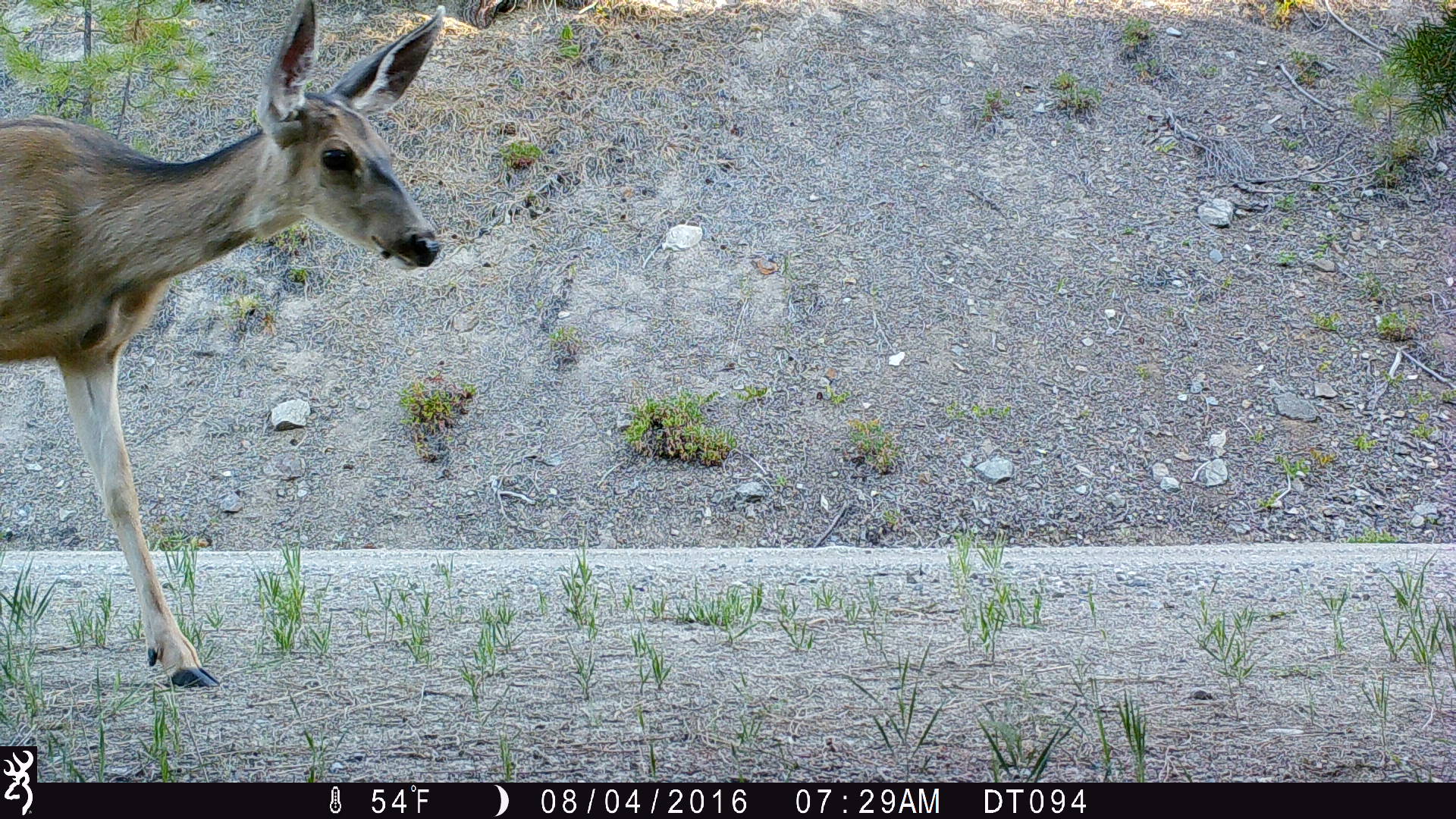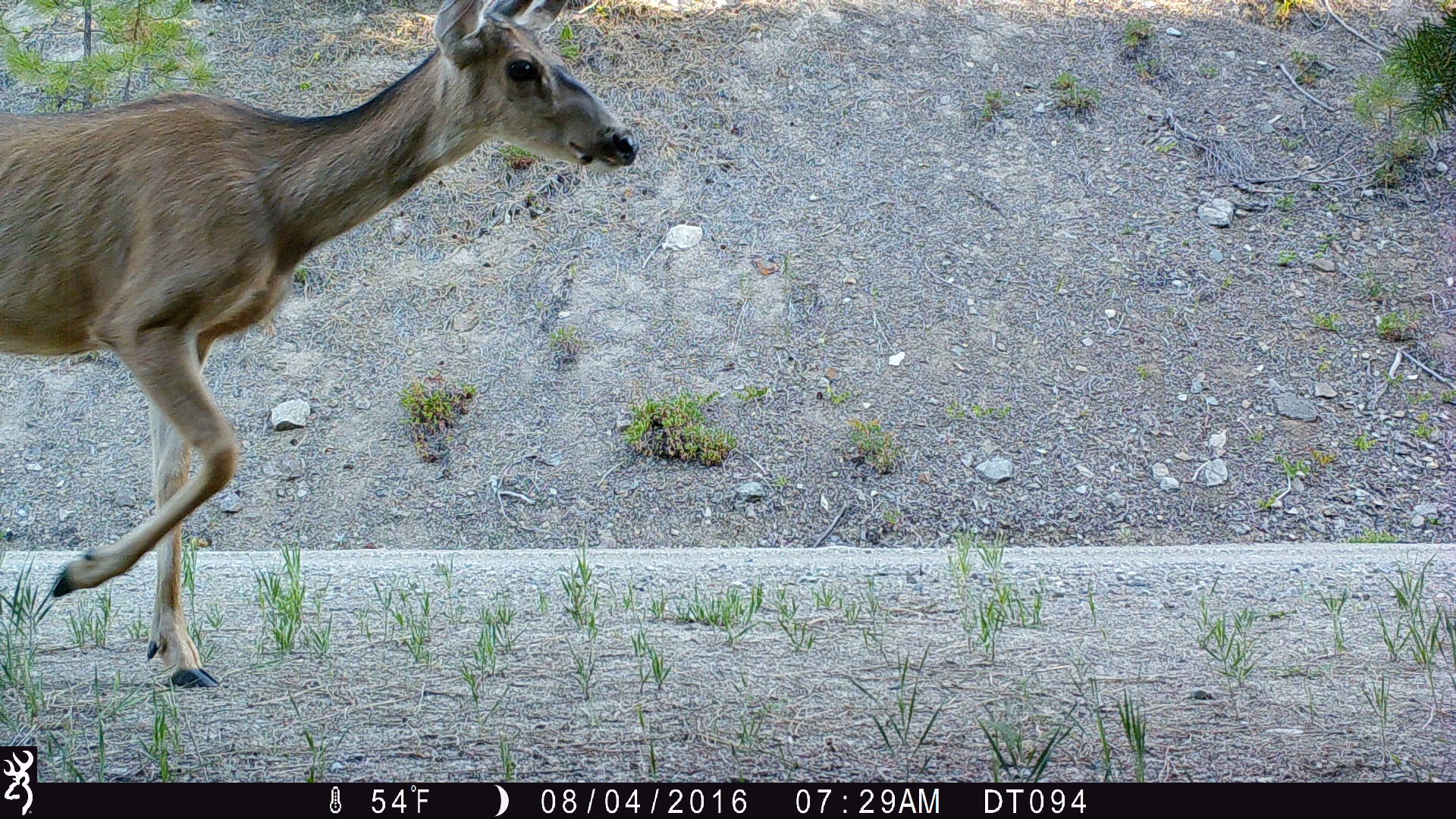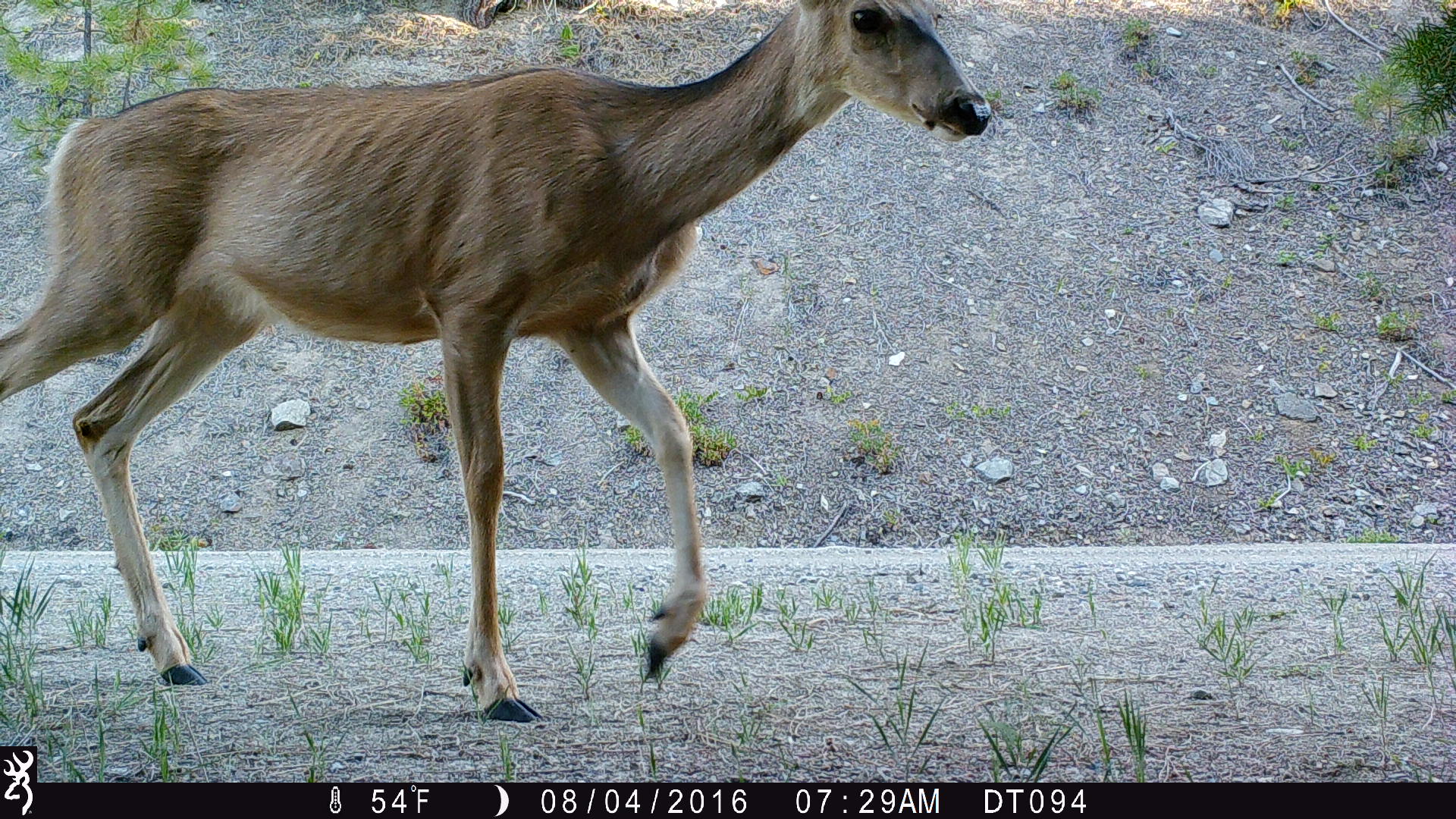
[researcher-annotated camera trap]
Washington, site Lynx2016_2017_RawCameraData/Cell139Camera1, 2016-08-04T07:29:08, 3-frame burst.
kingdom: Animalia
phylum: Chordata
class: Mammalia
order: Artiodactyla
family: Cervidae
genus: Odocoileus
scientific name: Odocoileus hemionus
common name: mule deer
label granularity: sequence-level